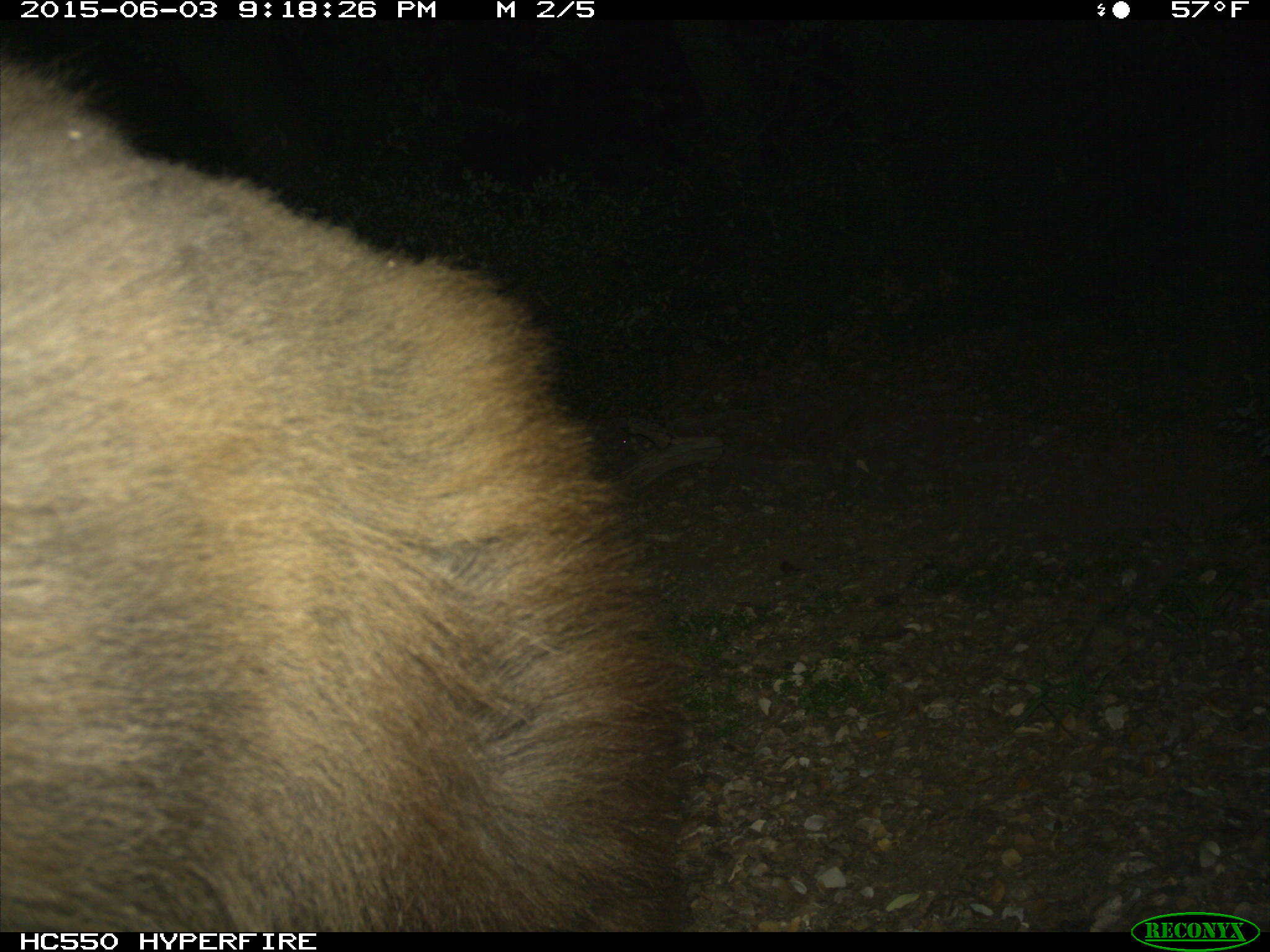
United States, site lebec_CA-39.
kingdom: Animalia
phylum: Chordata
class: Mammalia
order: Carnivora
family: Ursidae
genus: Ursus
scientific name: Ursus americanus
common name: american black bear